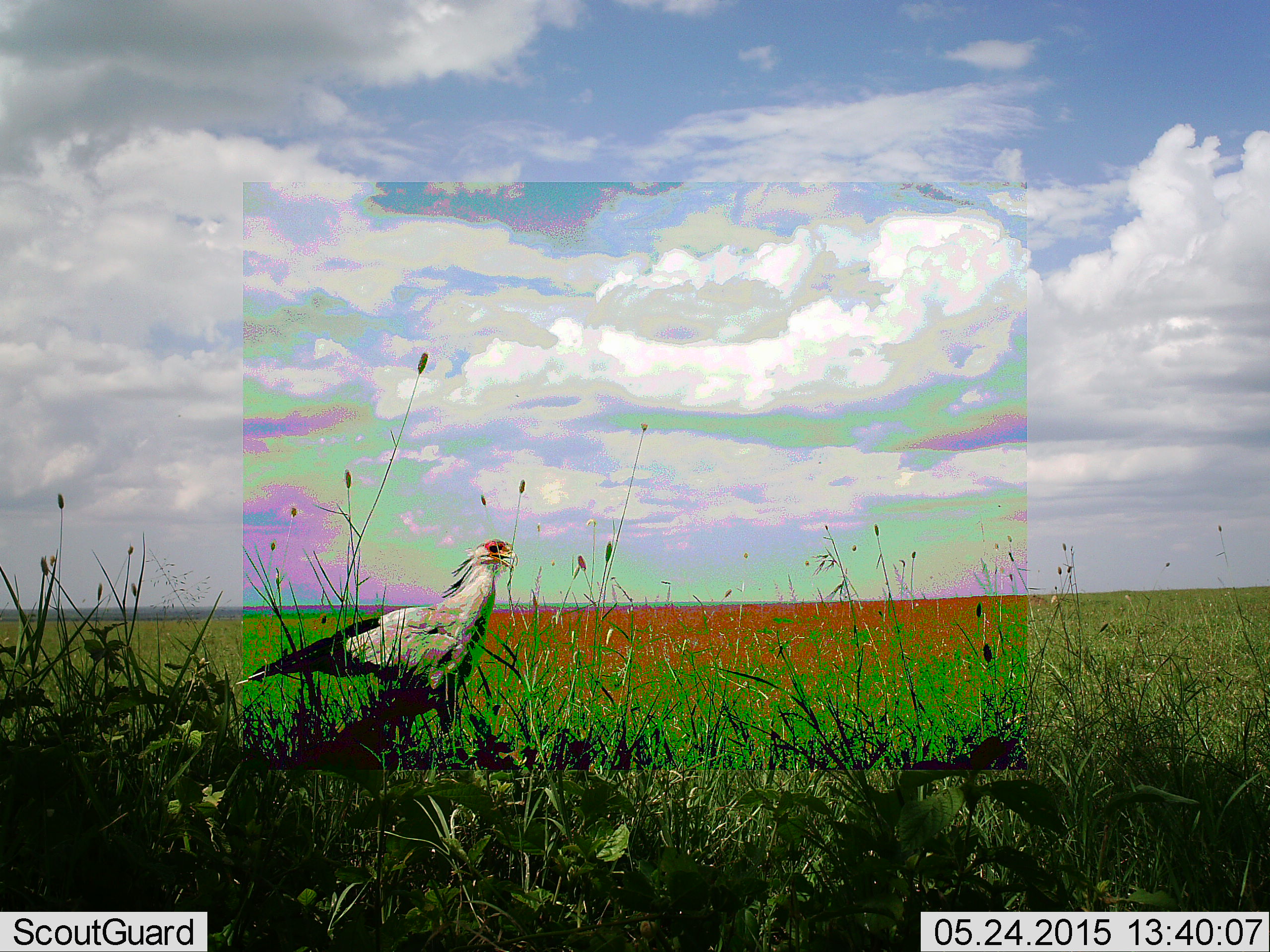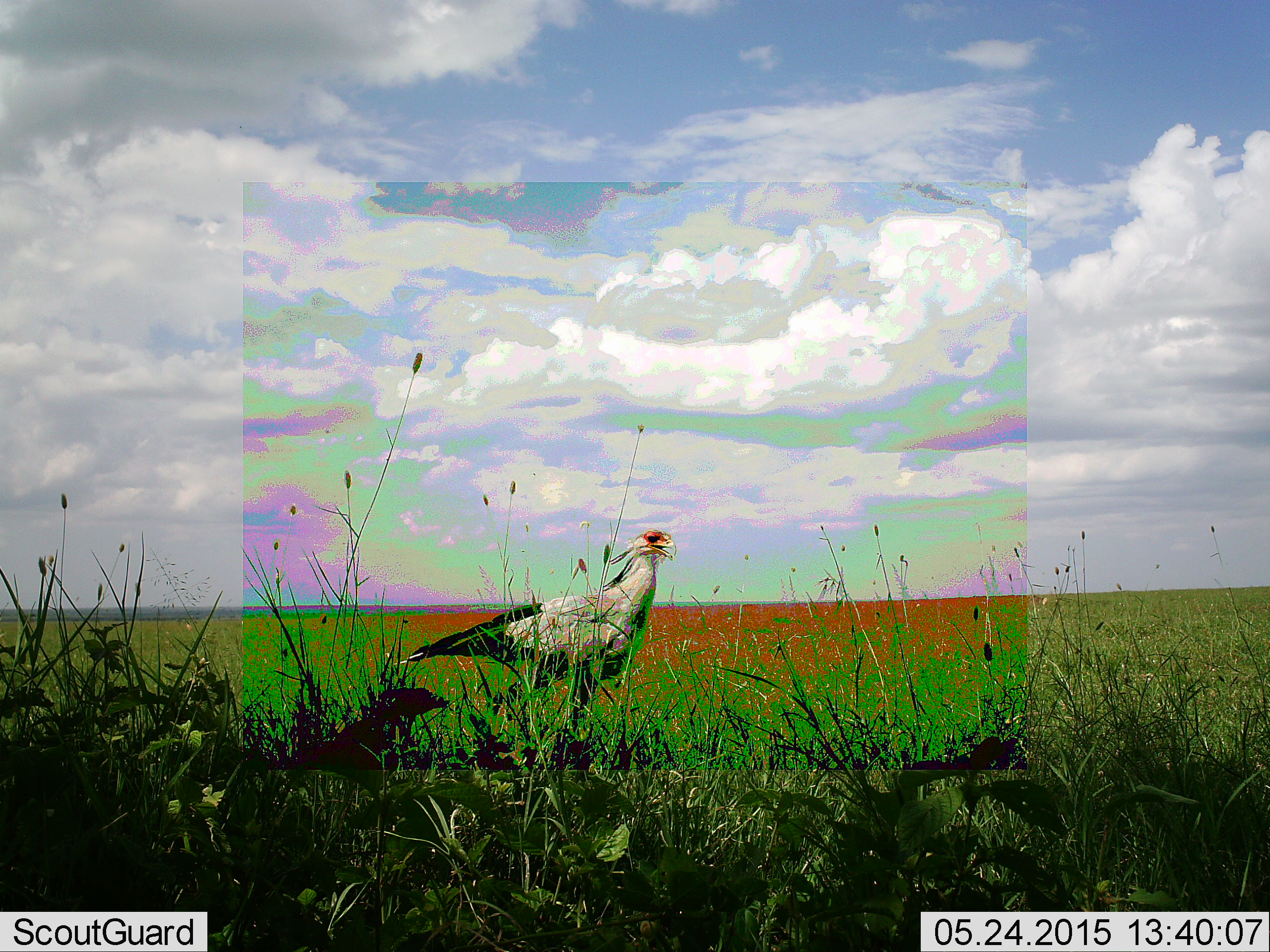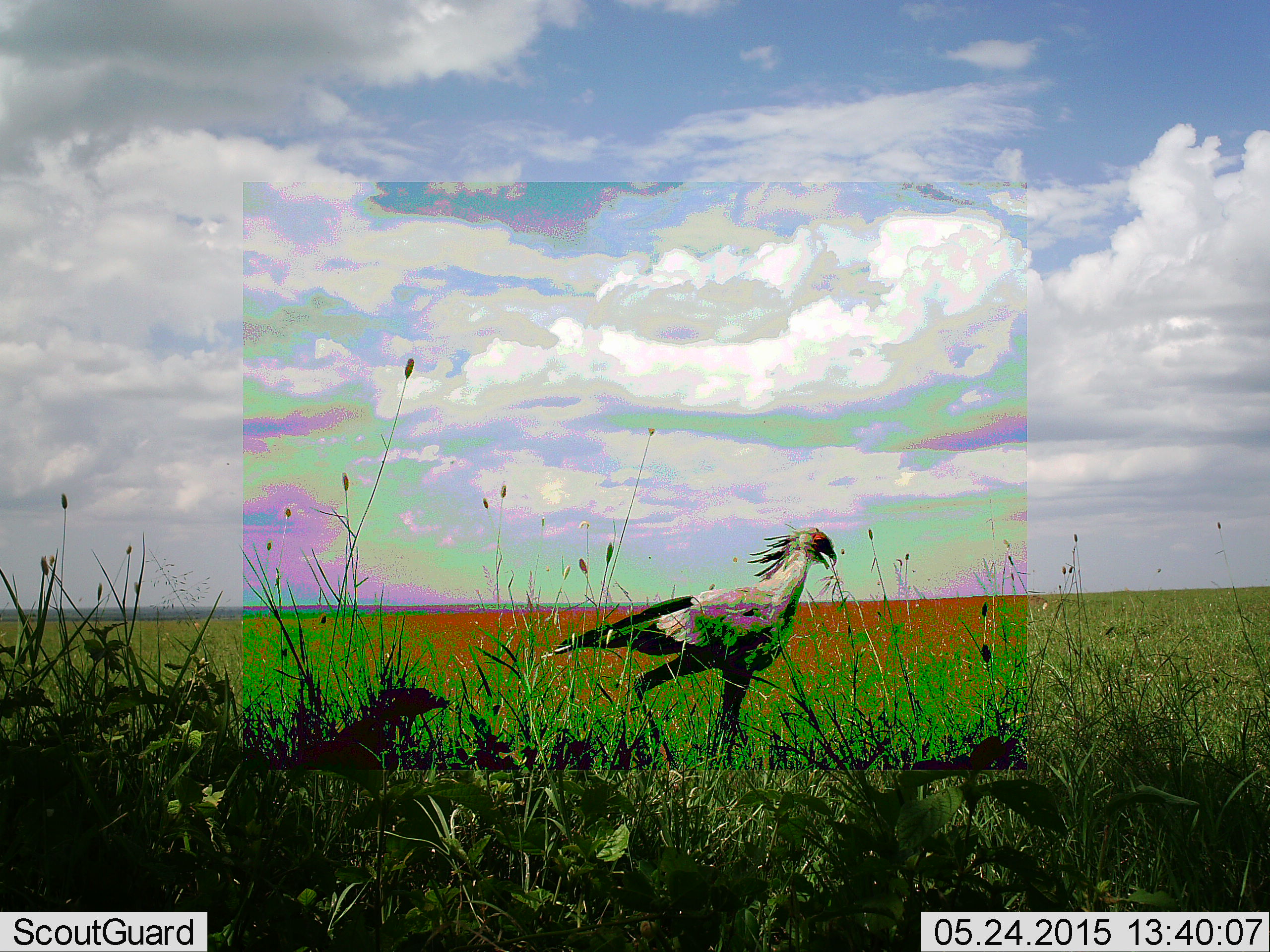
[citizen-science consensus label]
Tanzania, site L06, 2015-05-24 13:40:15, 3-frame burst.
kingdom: Animalia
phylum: Chordata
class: Aves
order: Accipitriformes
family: Sagittariidae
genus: Sagittarius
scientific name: Sagittarius serpentarius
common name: secretary bird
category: secretarybird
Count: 1.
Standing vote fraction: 10%.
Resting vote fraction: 0%.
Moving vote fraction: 100%.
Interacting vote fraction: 0%.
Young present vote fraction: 0%.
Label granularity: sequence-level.